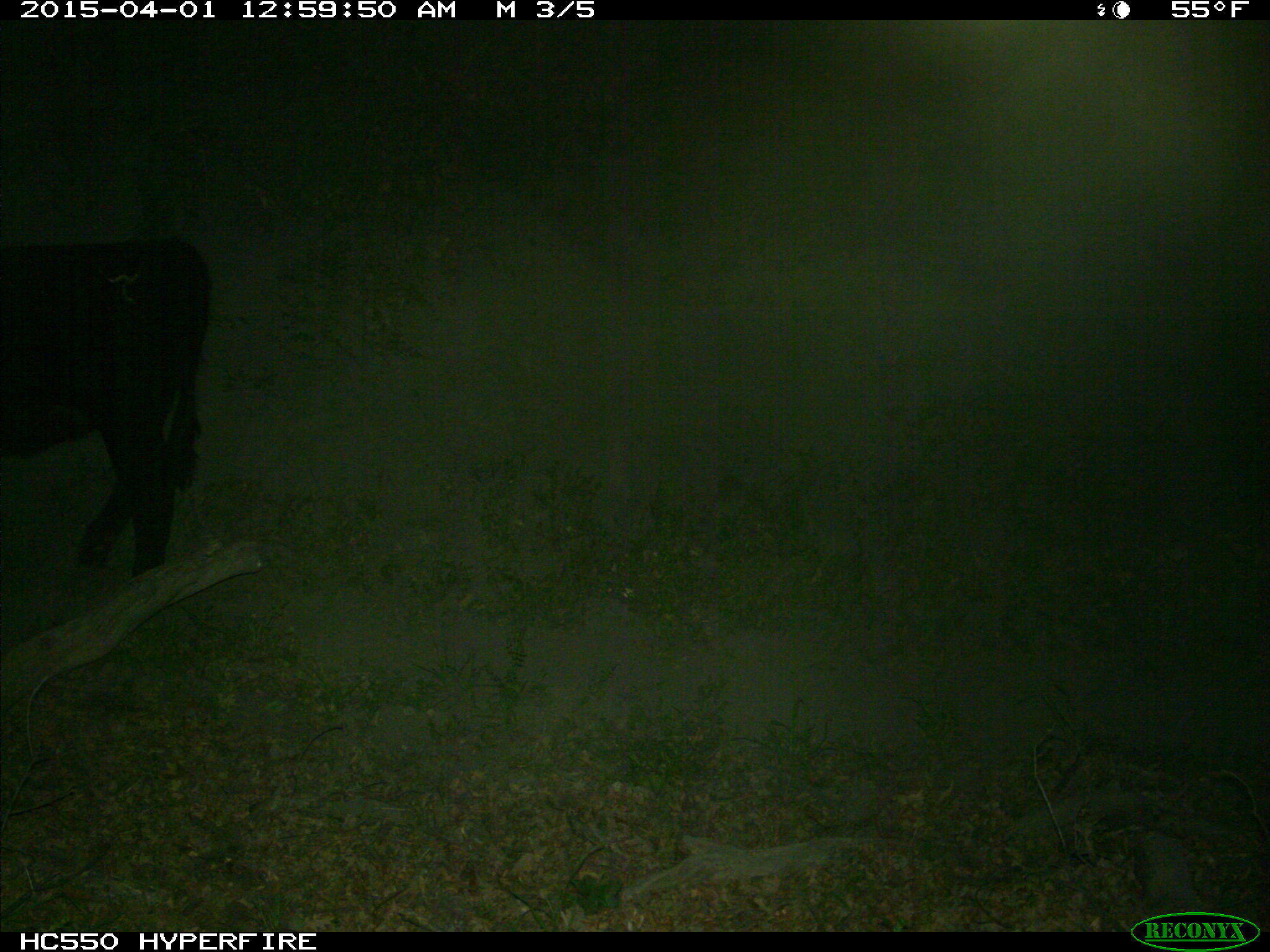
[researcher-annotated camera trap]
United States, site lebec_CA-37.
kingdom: Animalia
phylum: Chordata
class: Mammalia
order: Artiodactyla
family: Bovidae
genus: Bos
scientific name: Bos taurus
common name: domestic cow